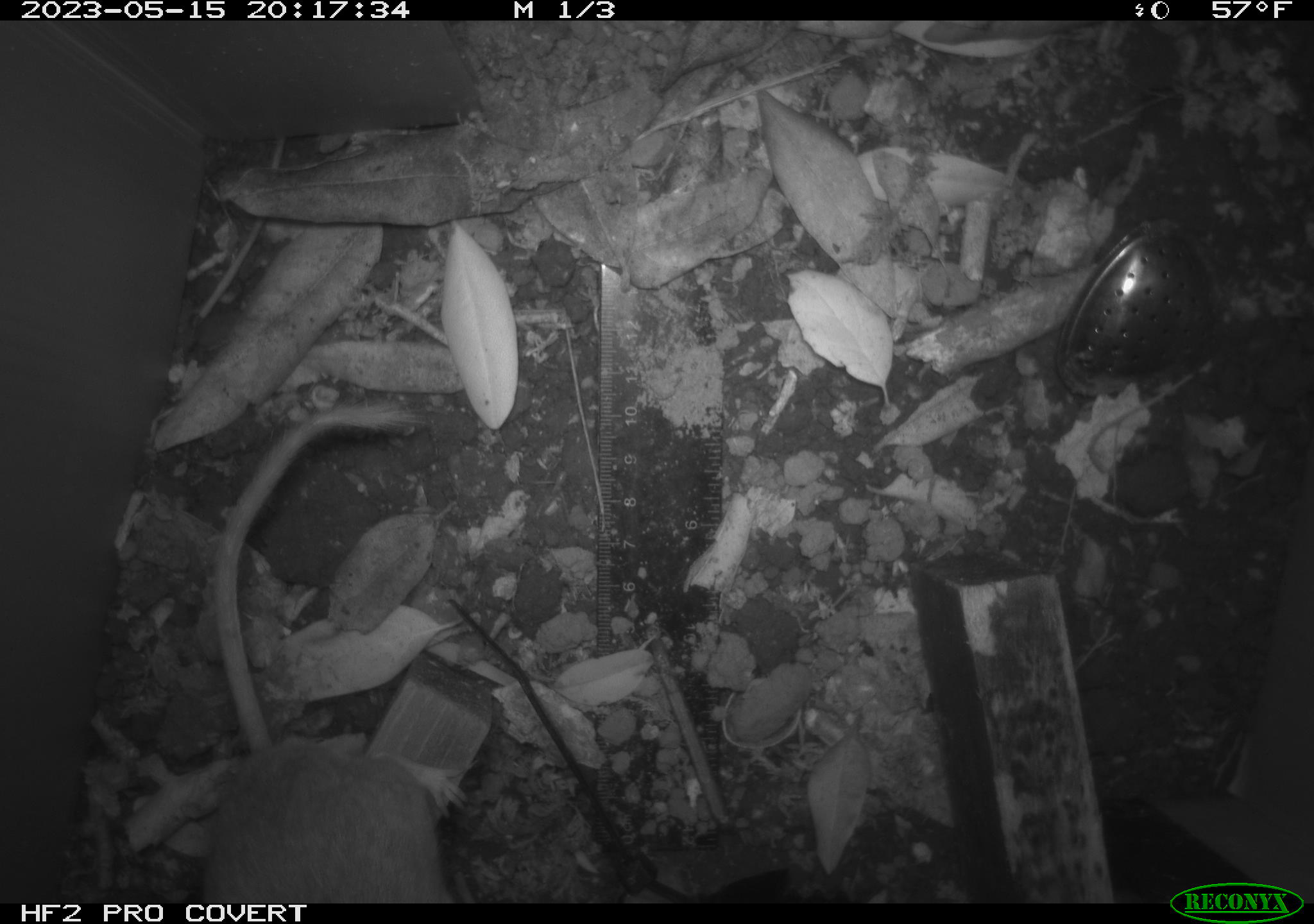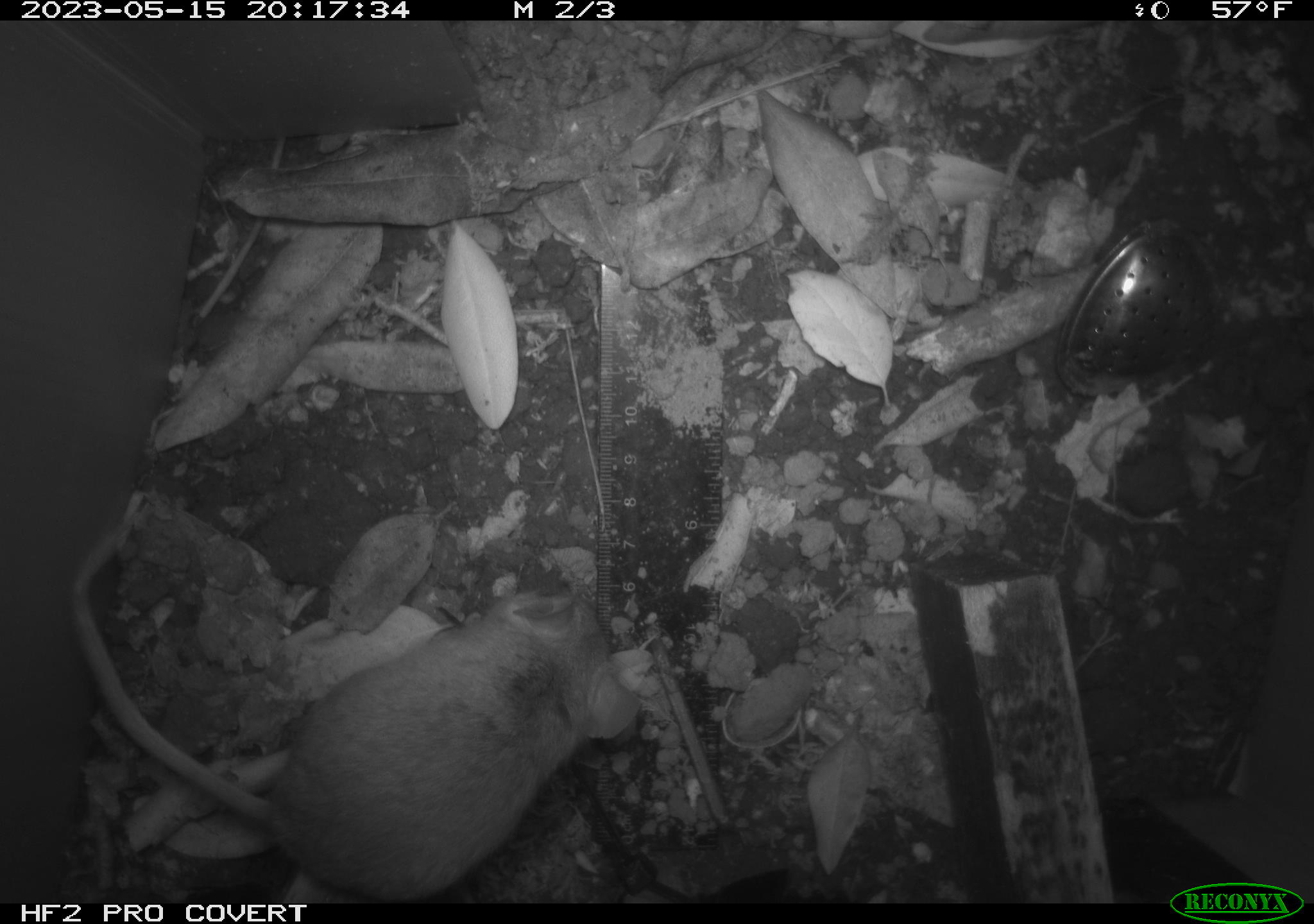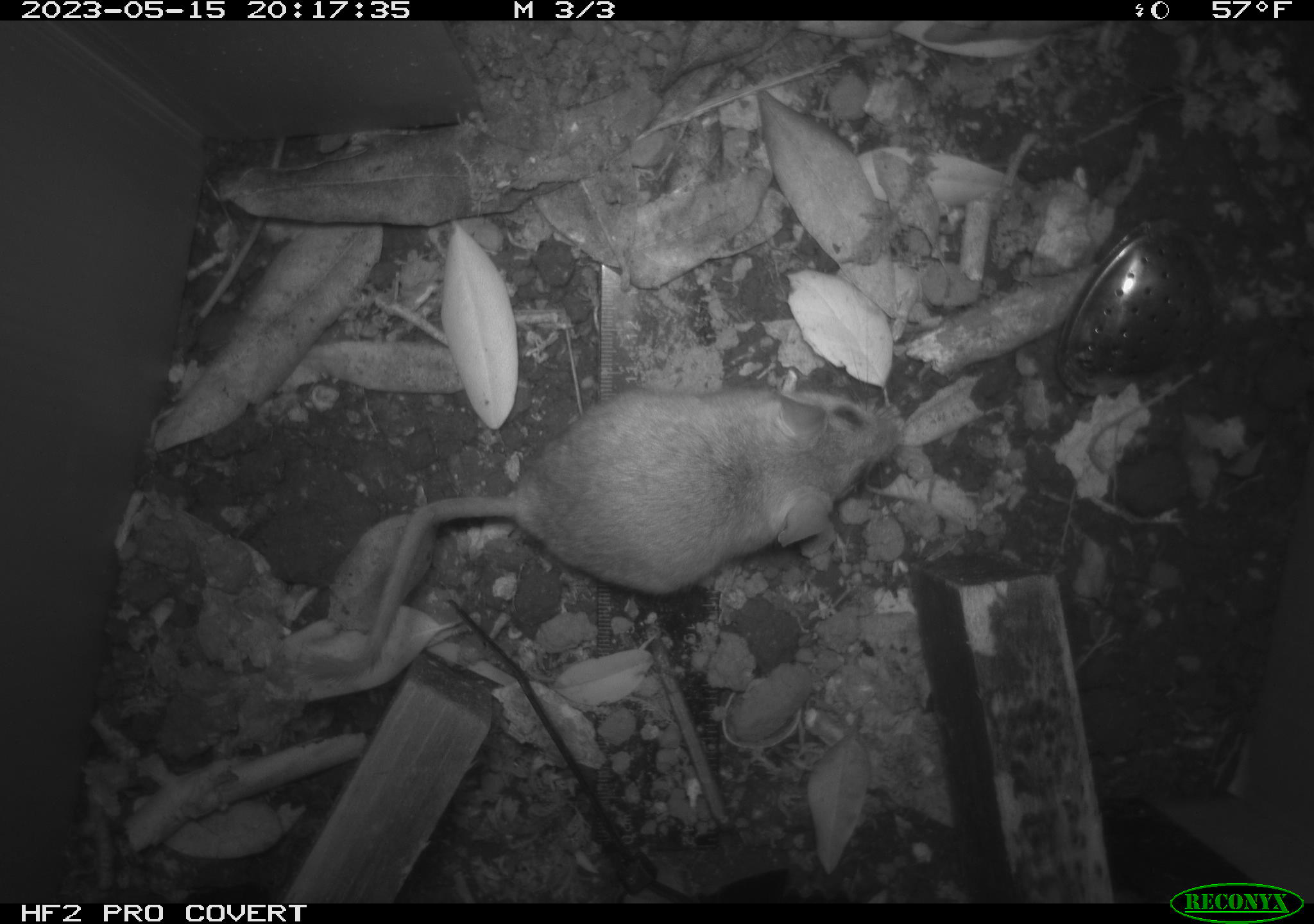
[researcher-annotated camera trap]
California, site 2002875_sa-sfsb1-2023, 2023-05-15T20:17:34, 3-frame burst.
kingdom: Animalia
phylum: Chordata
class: Mammalia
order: Rodentia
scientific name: Rodentia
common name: mouse species